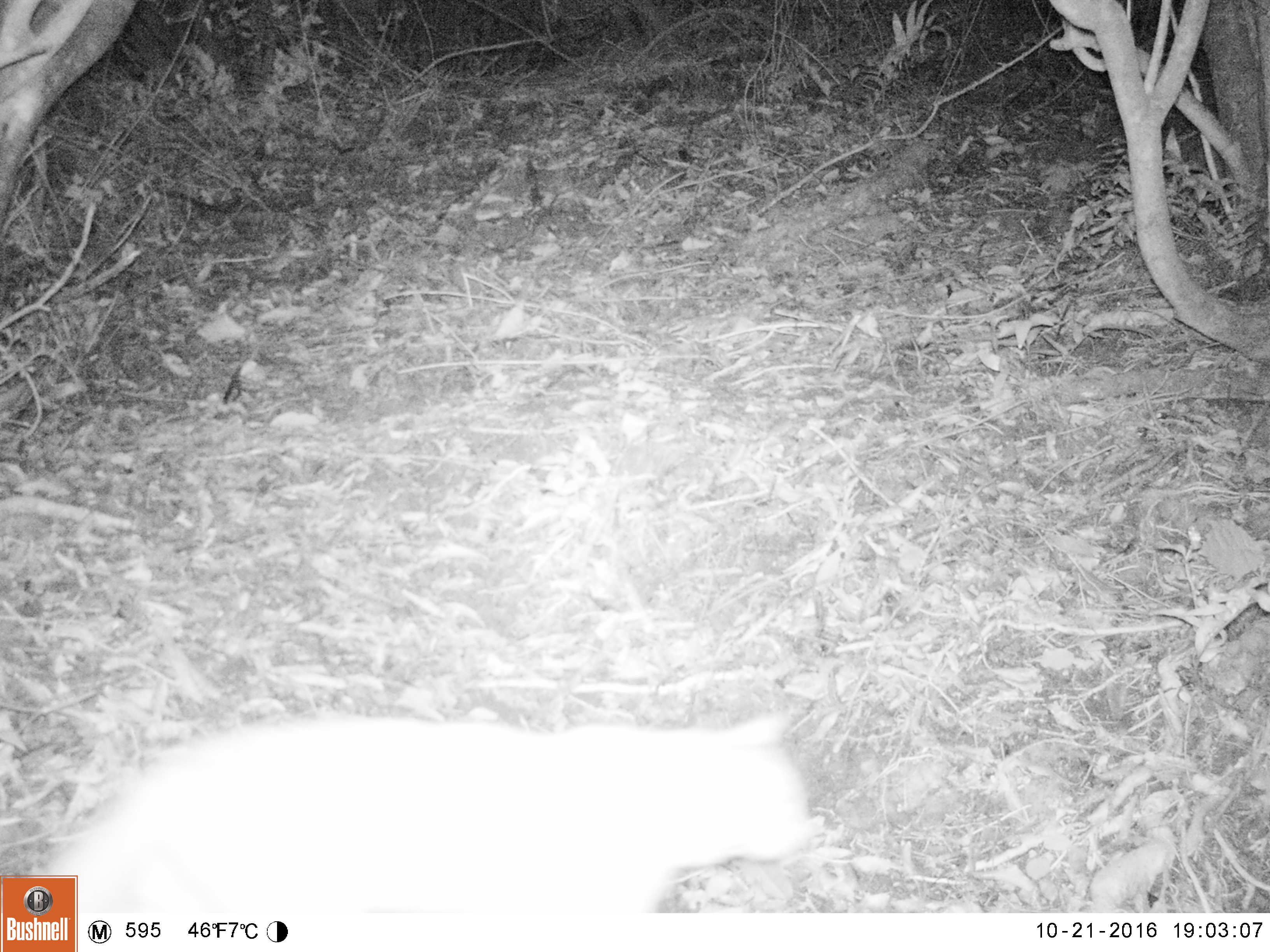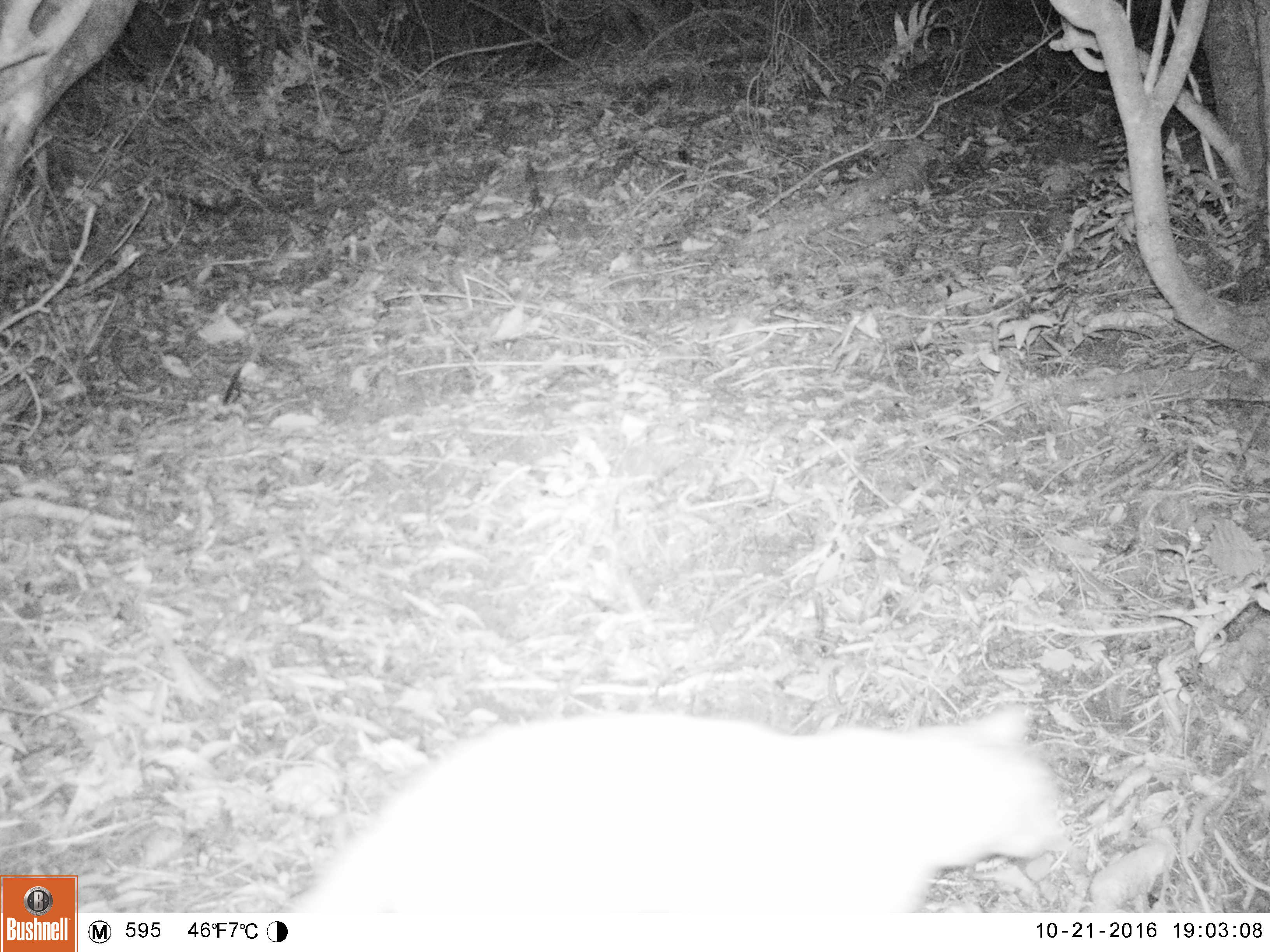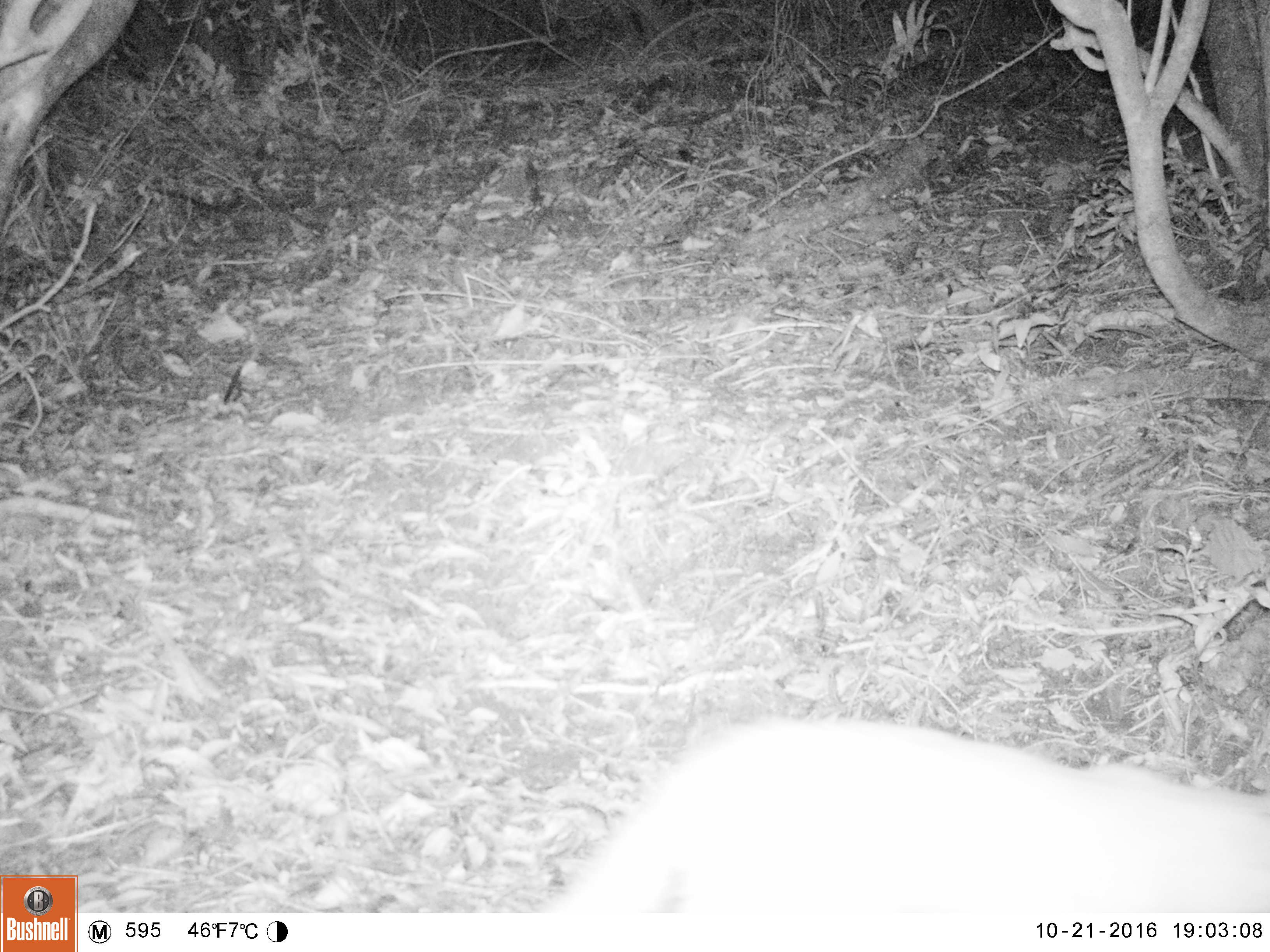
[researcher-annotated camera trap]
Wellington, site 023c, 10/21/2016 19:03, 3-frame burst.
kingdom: Animalia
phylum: Chordata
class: Mammalia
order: Carnivora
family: Felidae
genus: Felis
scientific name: Felis catus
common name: cat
Cat (Felis catus).